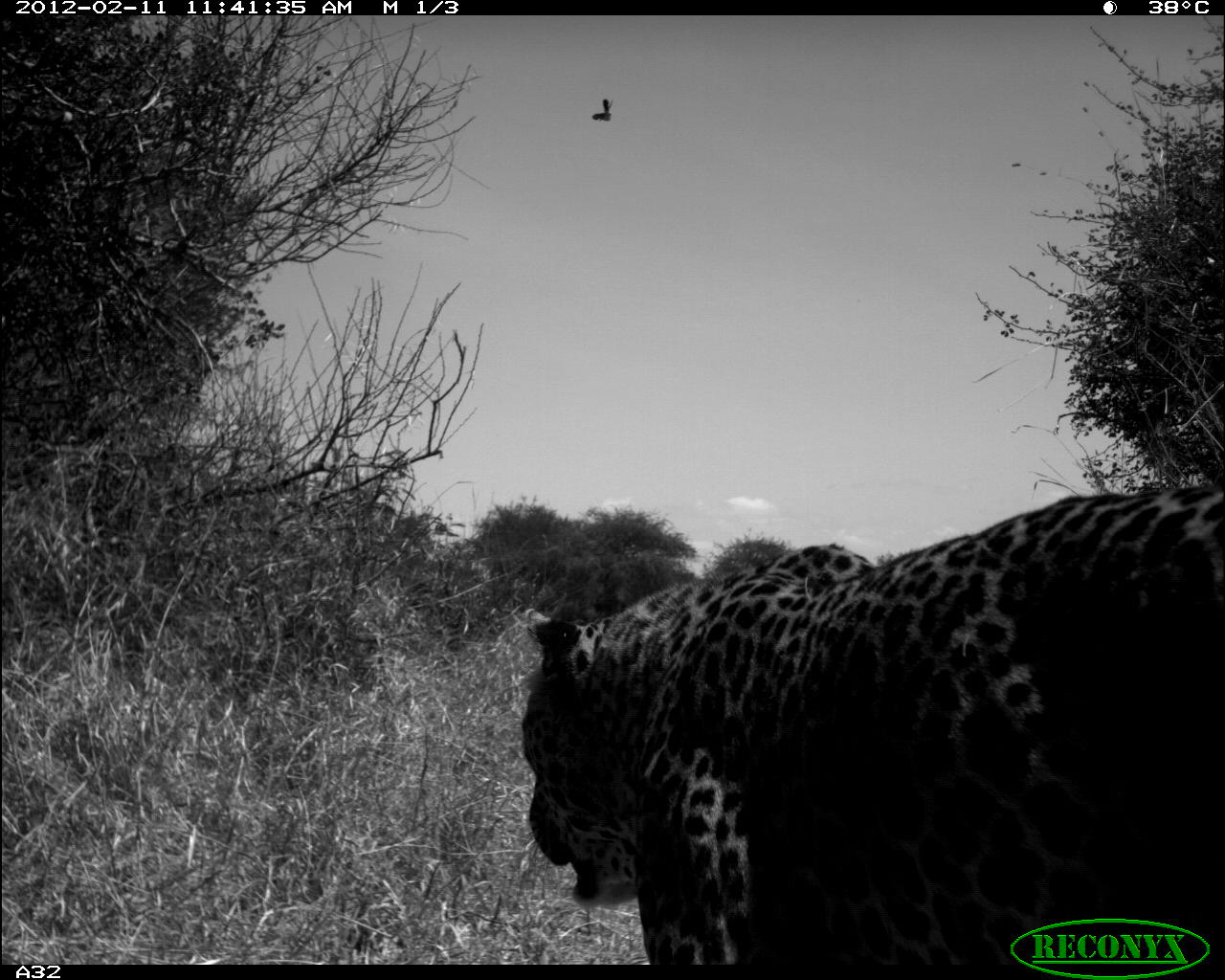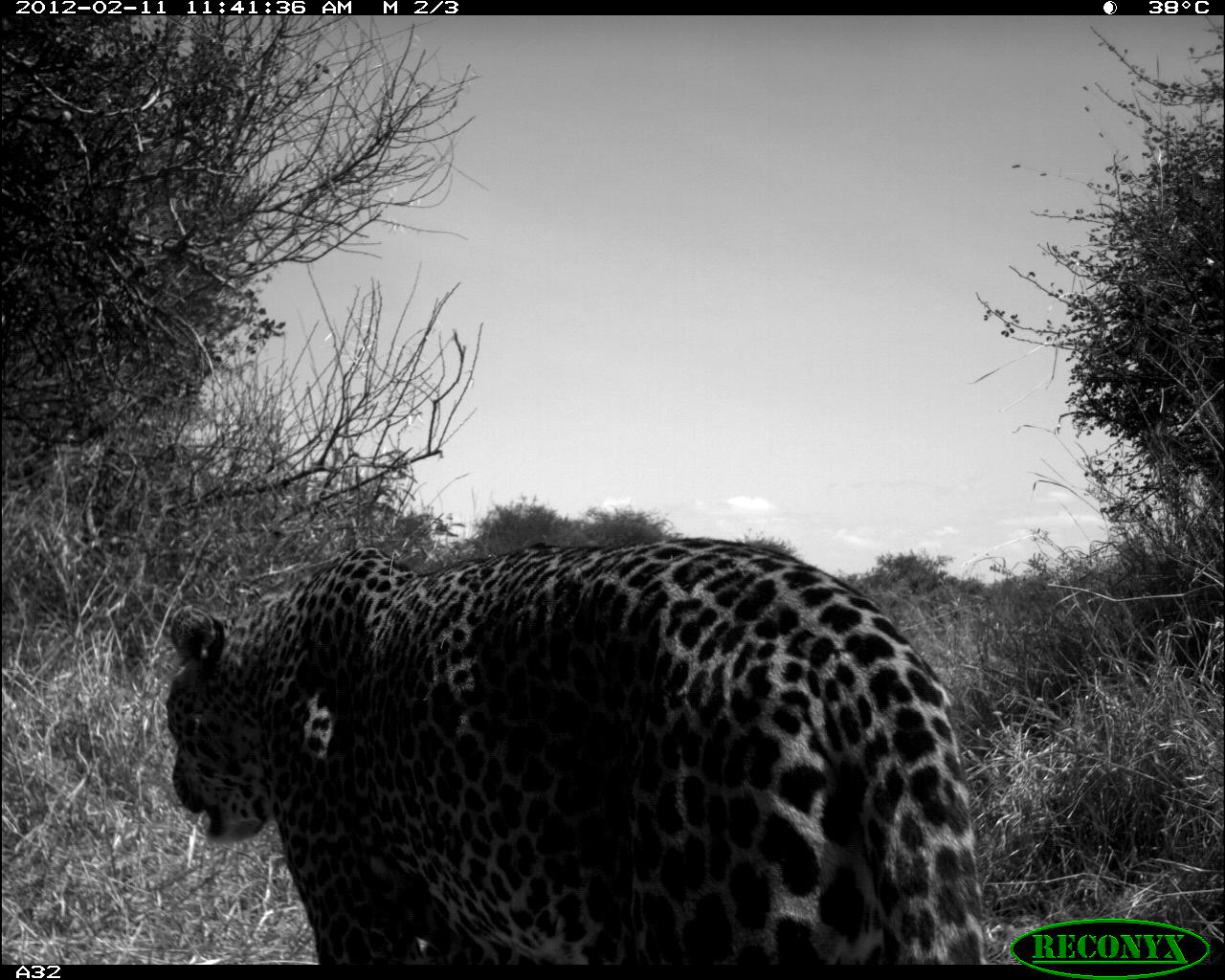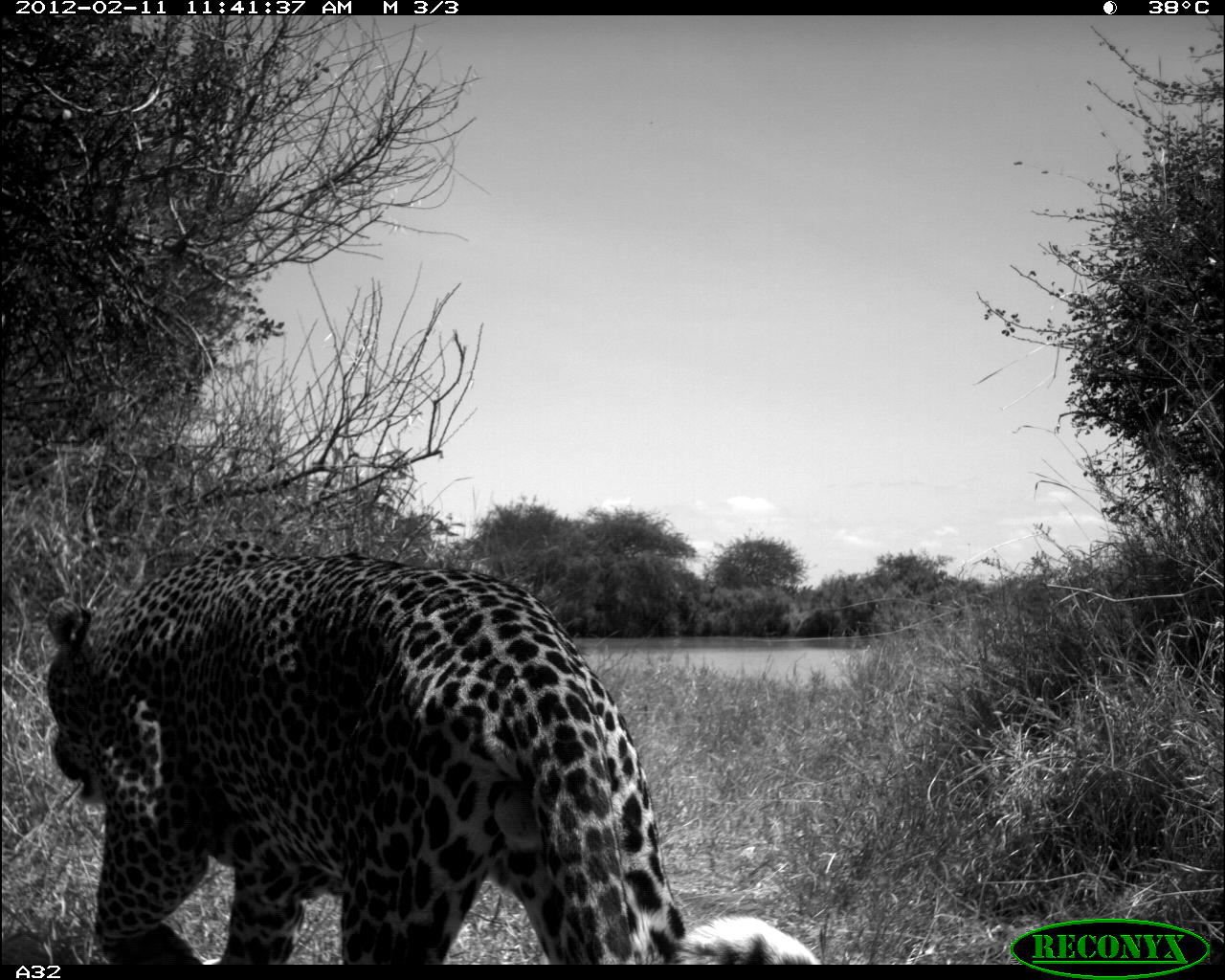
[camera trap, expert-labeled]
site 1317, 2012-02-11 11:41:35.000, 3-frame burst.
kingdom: Animalia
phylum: Chordata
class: Mammalia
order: Carnivora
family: Felidae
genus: Panthera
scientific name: Panthera pardus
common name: leopard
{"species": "Panthera pardus (leopard)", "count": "1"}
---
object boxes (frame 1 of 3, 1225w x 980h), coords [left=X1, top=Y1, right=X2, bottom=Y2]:
panthera pardus: [left=520, top=489, right=1225, bottom=965]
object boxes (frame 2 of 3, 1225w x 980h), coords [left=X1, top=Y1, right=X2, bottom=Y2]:
panthera pardus: [left=161, top=534, right=988, bottom=963]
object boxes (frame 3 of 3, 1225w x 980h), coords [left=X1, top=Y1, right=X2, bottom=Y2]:
panthera pardus: [left=43, top=535, right=819, bottom=964]